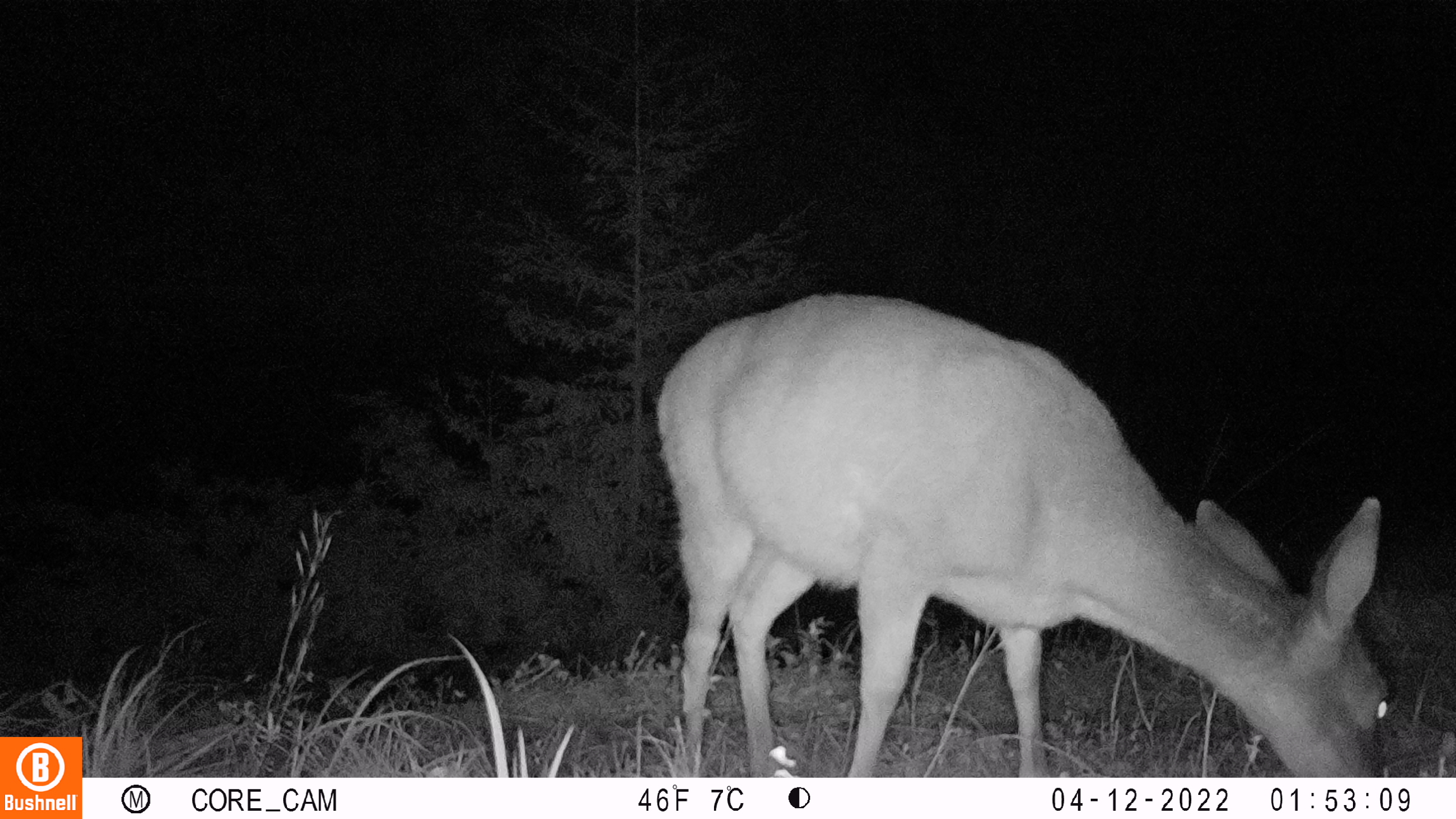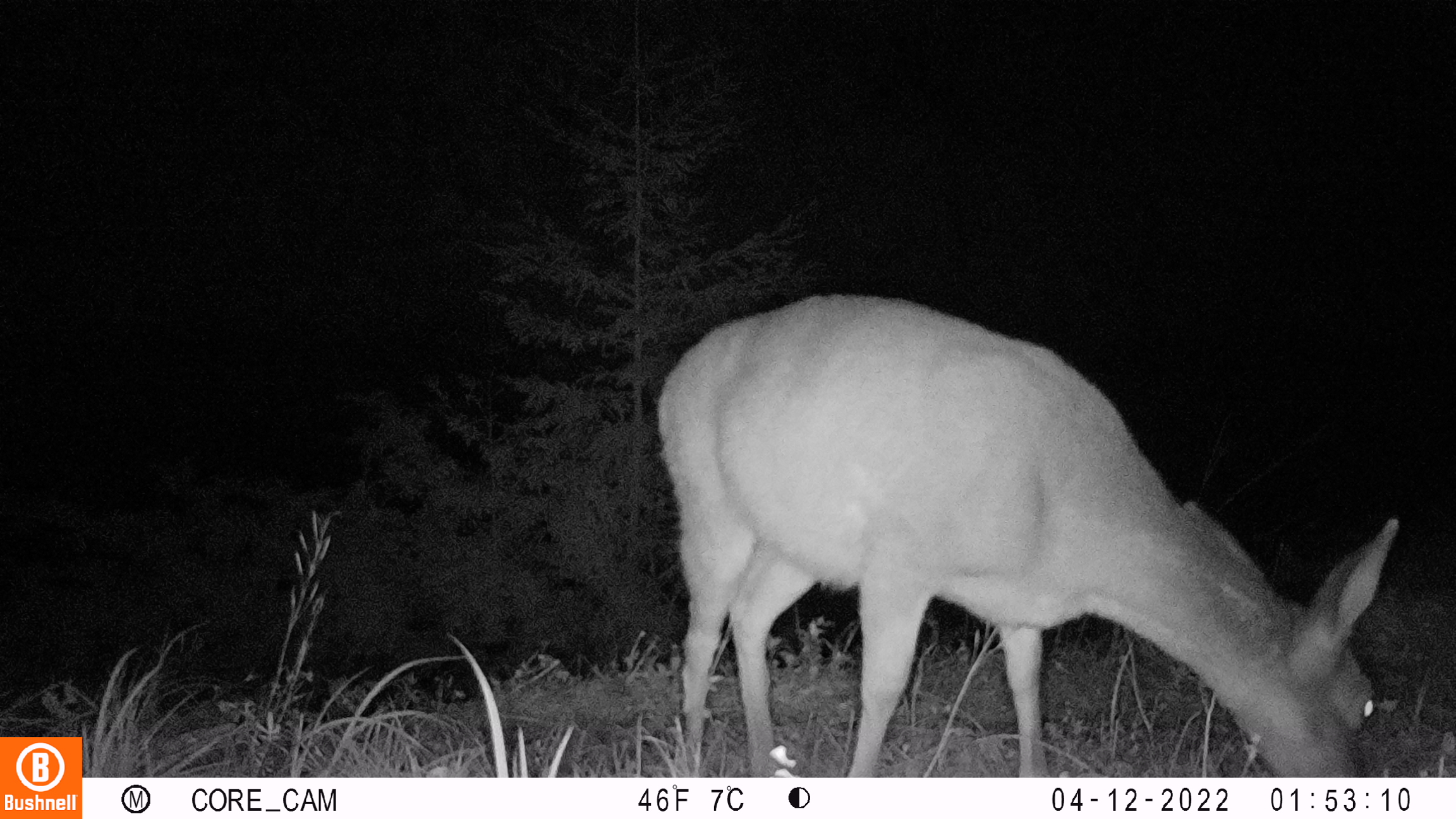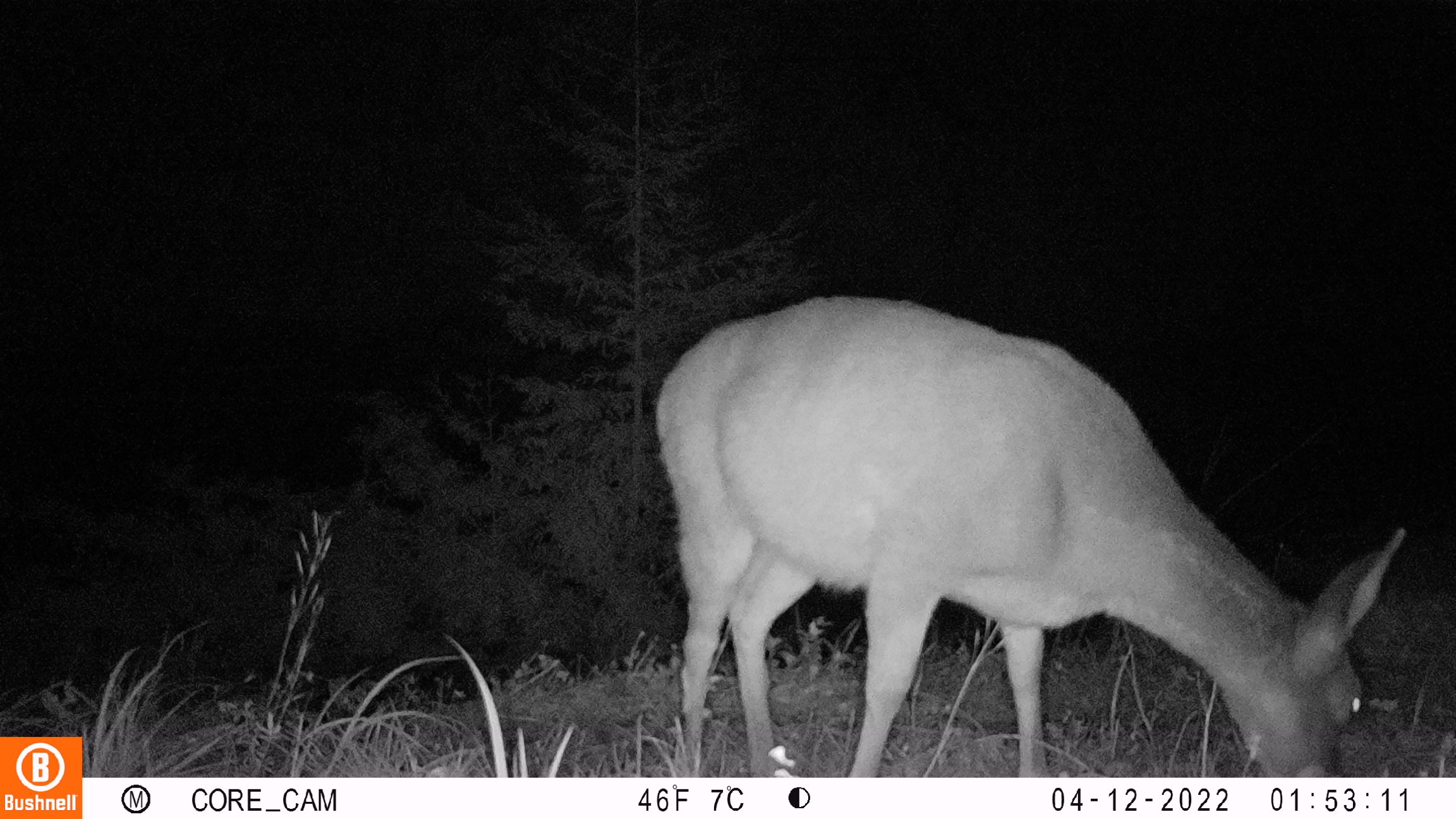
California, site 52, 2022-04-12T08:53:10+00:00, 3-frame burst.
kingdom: Animalia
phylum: Chordata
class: Mammalia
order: Artiodactyla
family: Cervidae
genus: Odocoileus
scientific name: Odocoileus hemionus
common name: mule deer